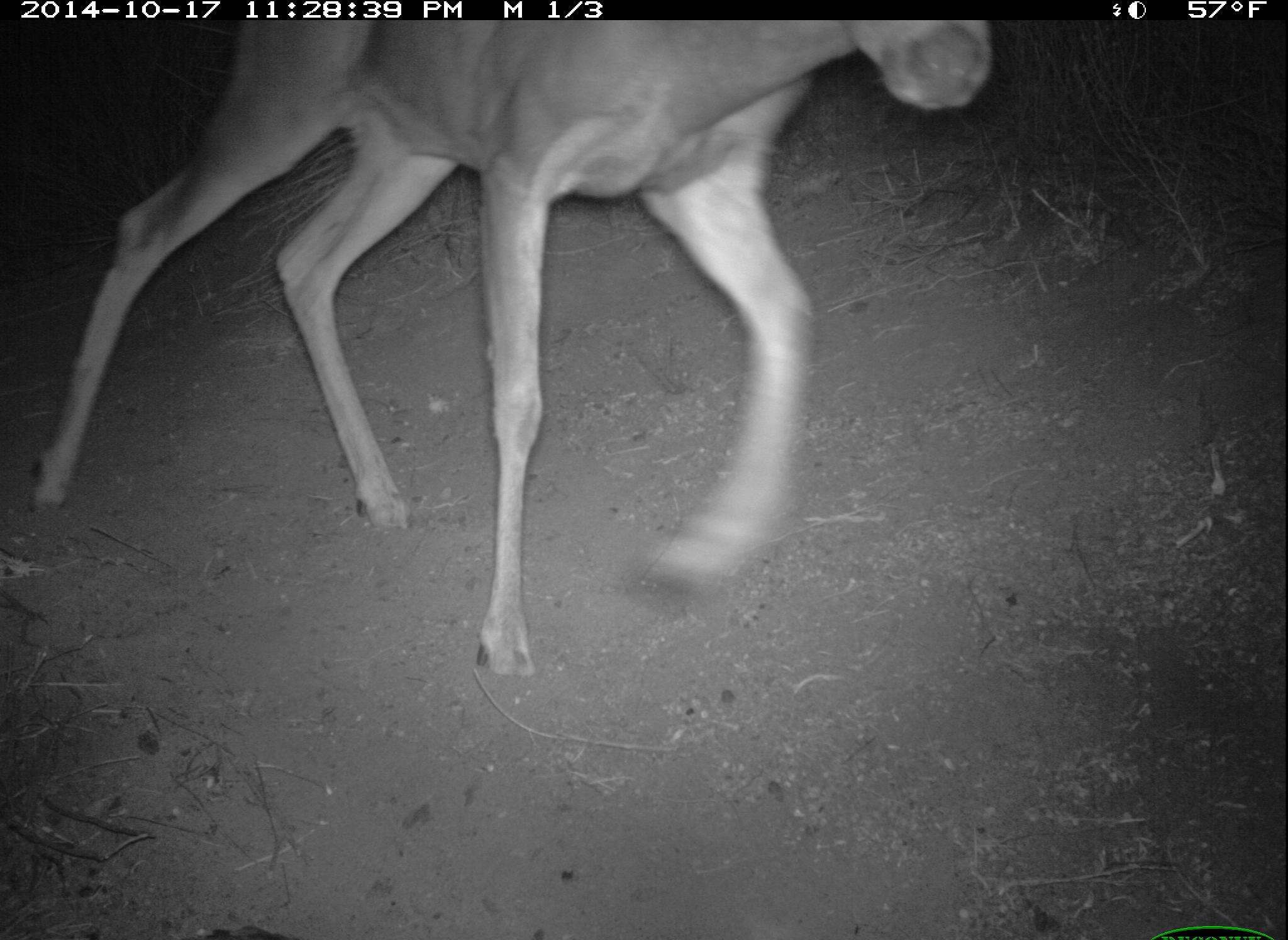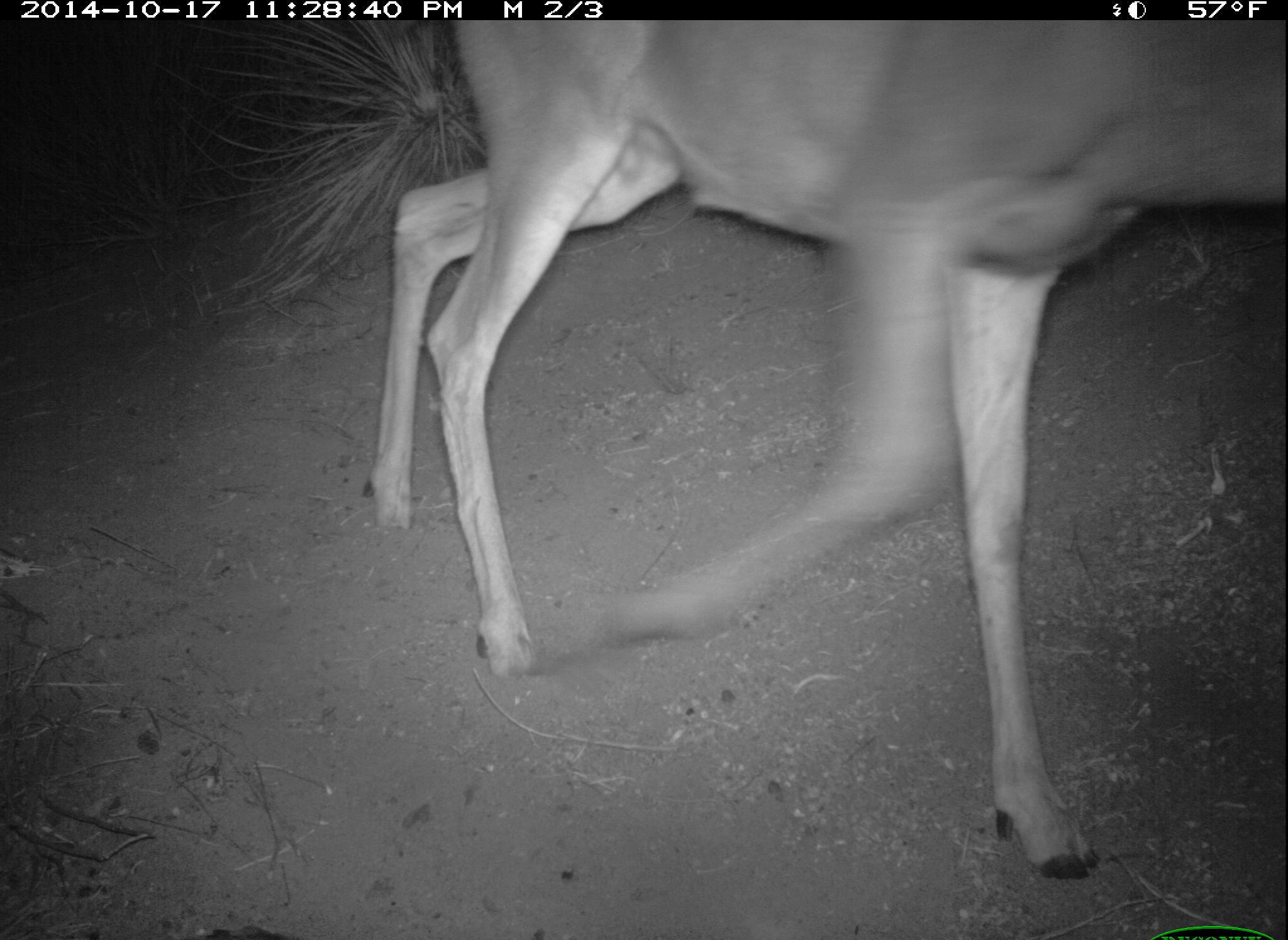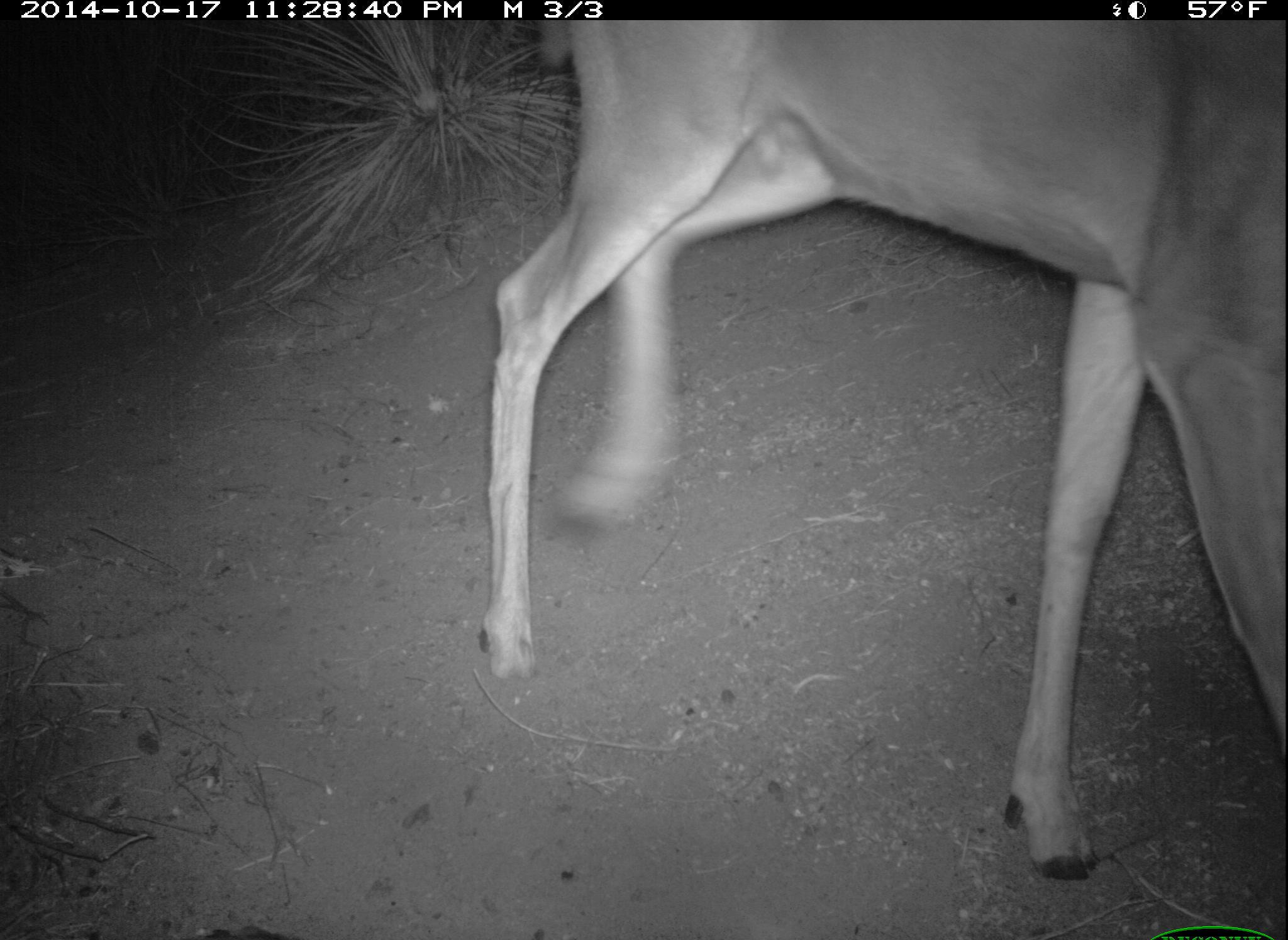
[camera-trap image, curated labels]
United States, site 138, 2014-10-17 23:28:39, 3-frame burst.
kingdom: Animalia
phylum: Chordata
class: Mammalia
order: Artiodactyla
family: Cervidae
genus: Odocoileus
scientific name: Odocoileus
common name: deer